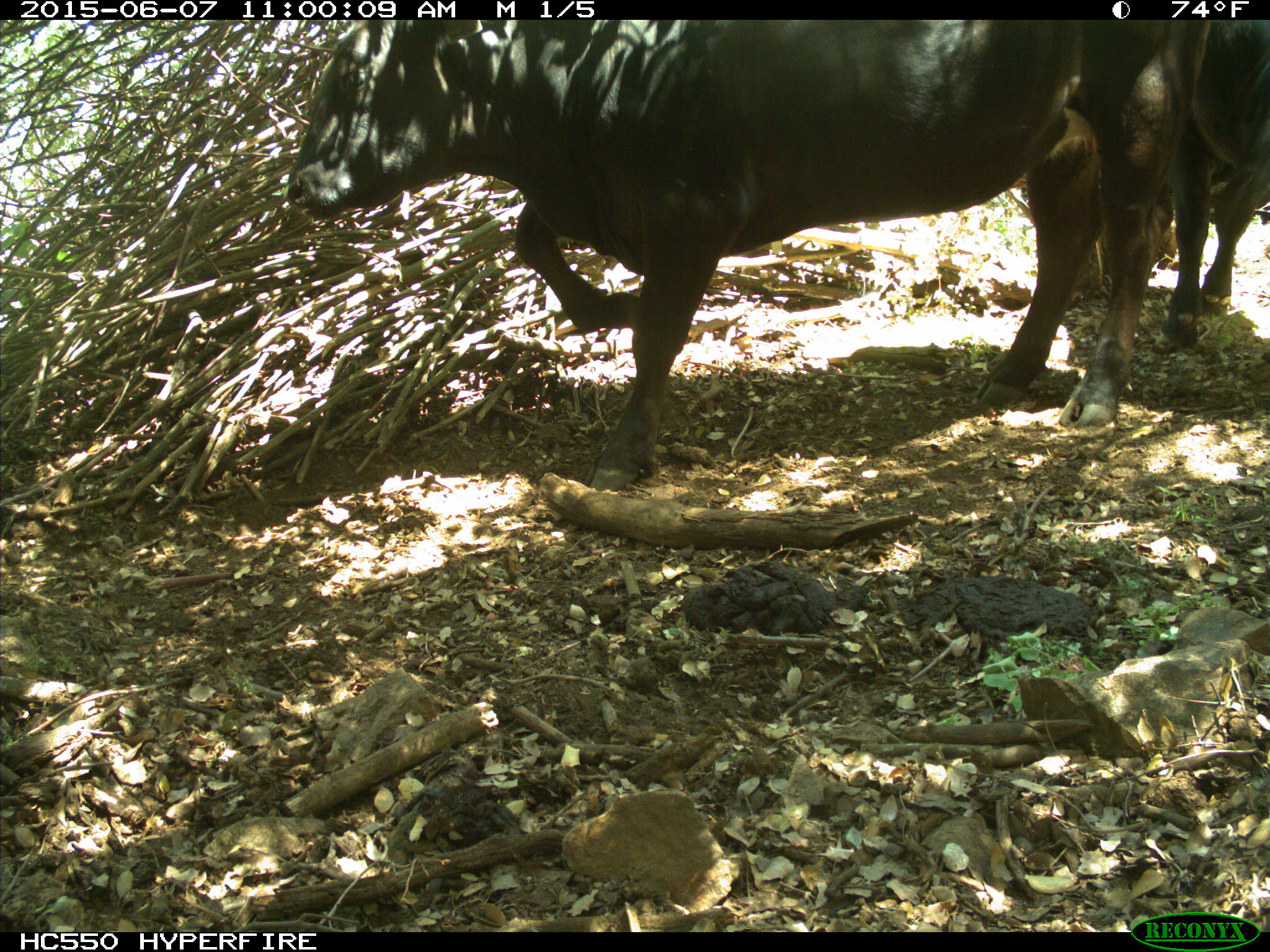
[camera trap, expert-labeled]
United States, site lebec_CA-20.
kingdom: Animalia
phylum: Chordata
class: Mammalia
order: Artiodactyla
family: Bovidae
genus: Bos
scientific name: Bos taurus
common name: domestic cow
Bos taurus (domestic cow).